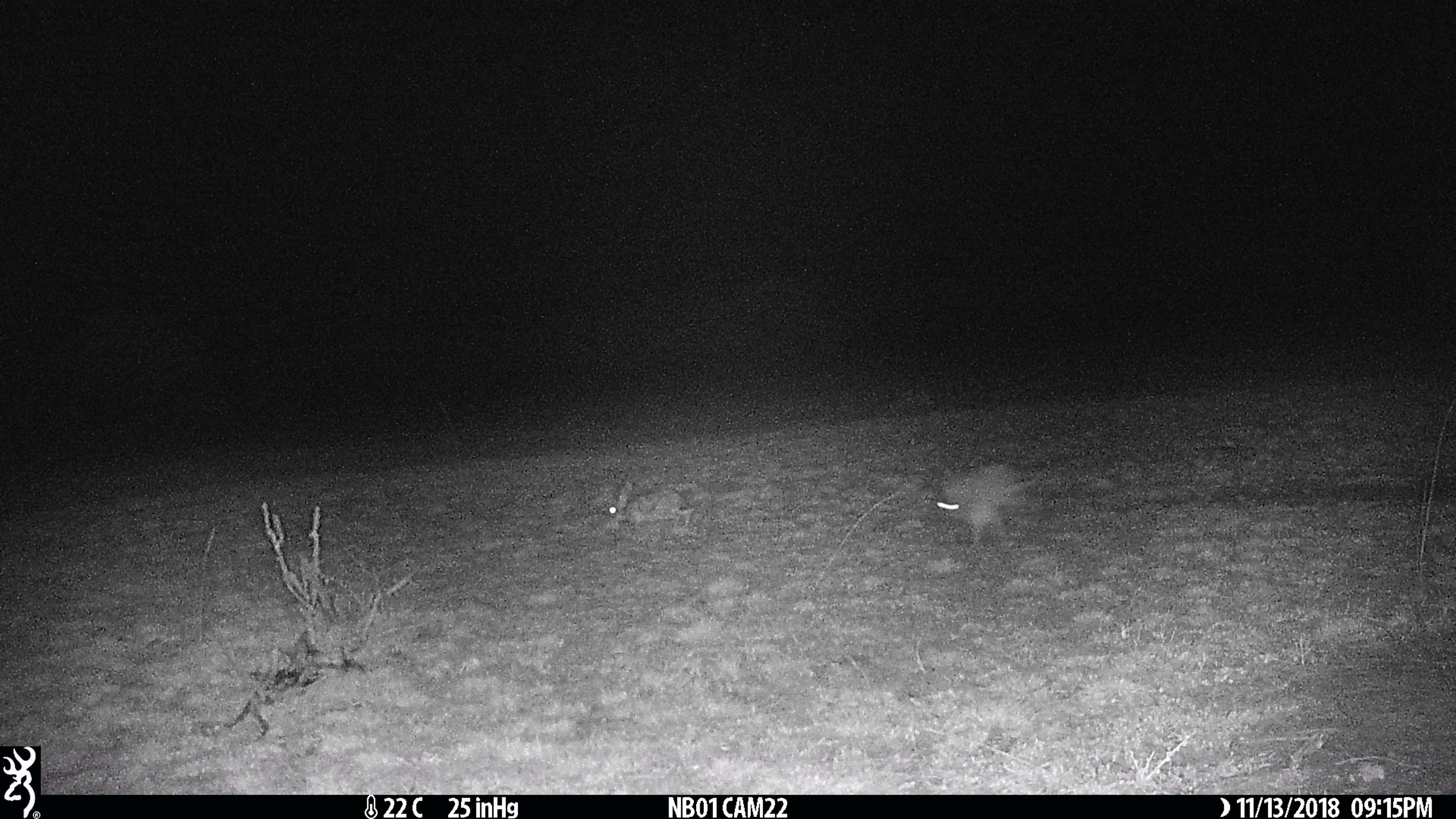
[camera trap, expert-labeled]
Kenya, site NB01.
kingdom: Animalia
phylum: Chordata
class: Mammalia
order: Lagomorpha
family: Leporidae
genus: Lepus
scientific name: Lepus capensis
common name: cape hare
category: hare